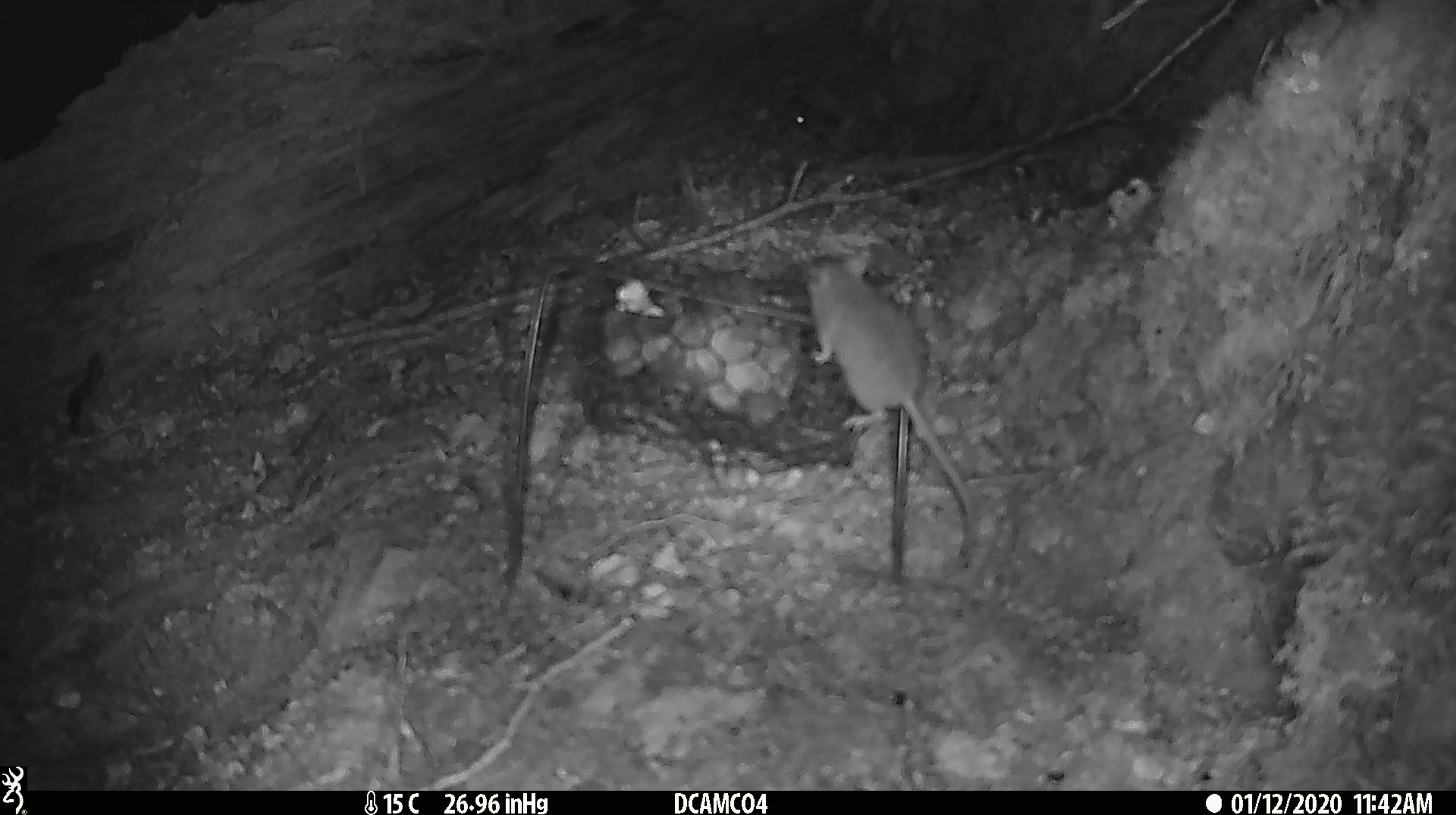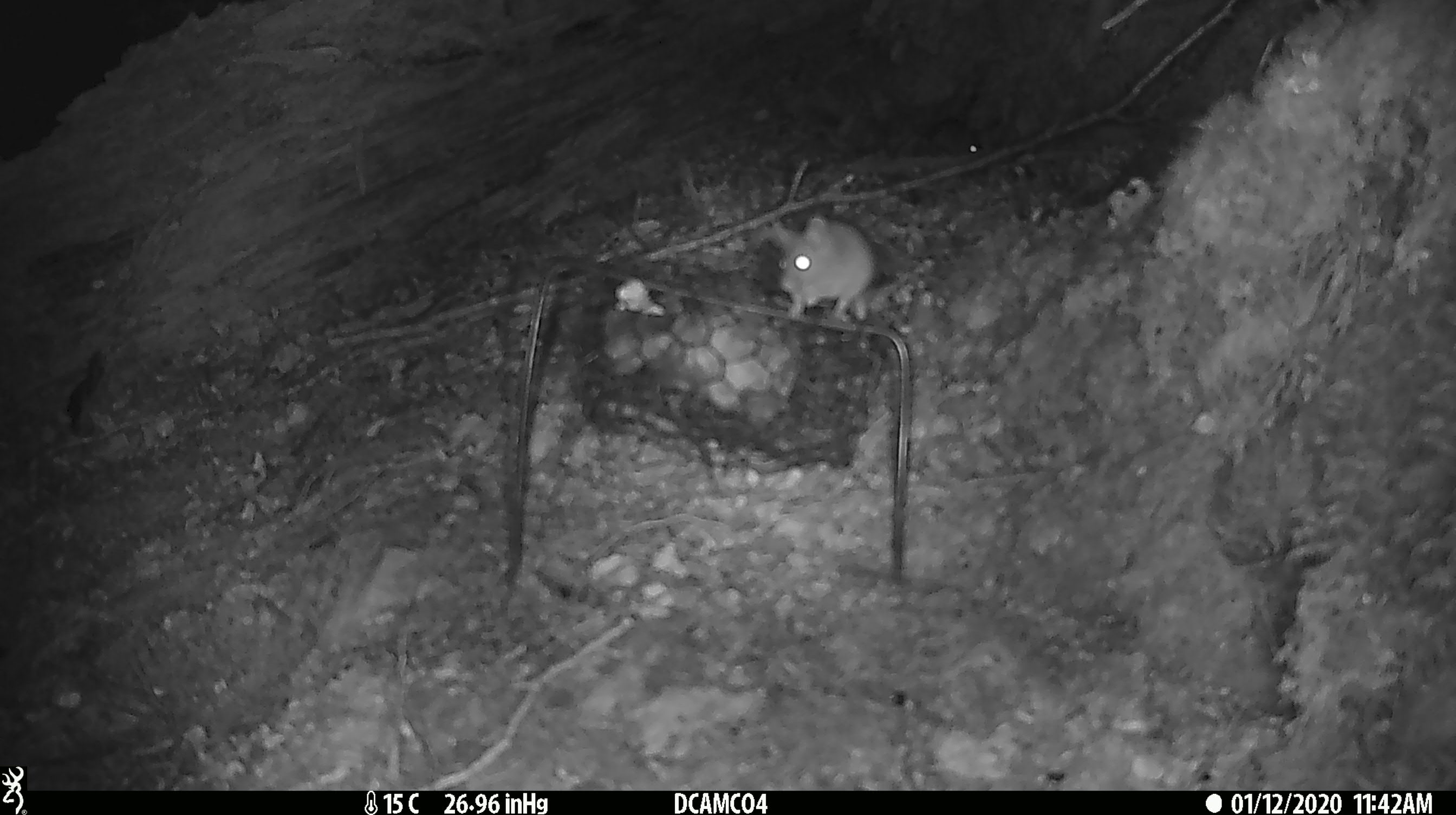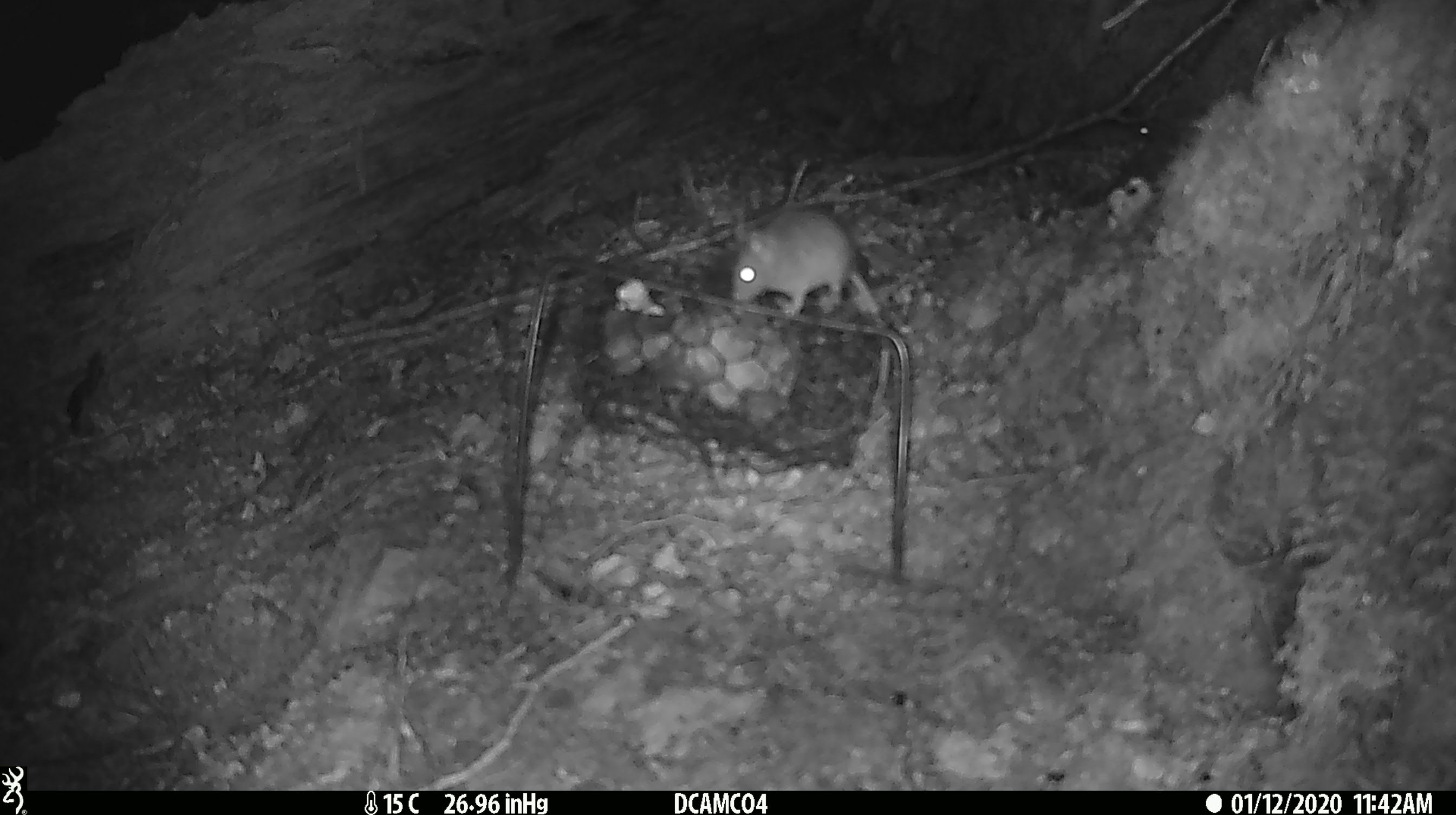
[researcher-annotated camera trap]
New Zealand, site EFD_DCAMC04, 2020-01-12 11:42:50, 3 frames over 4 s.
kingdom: Animalia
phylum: Chordata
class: Mammalia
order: Rodentia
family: Muridae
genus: Mus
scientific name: Mus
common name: mouse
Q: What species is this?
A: Mouse (Mus).